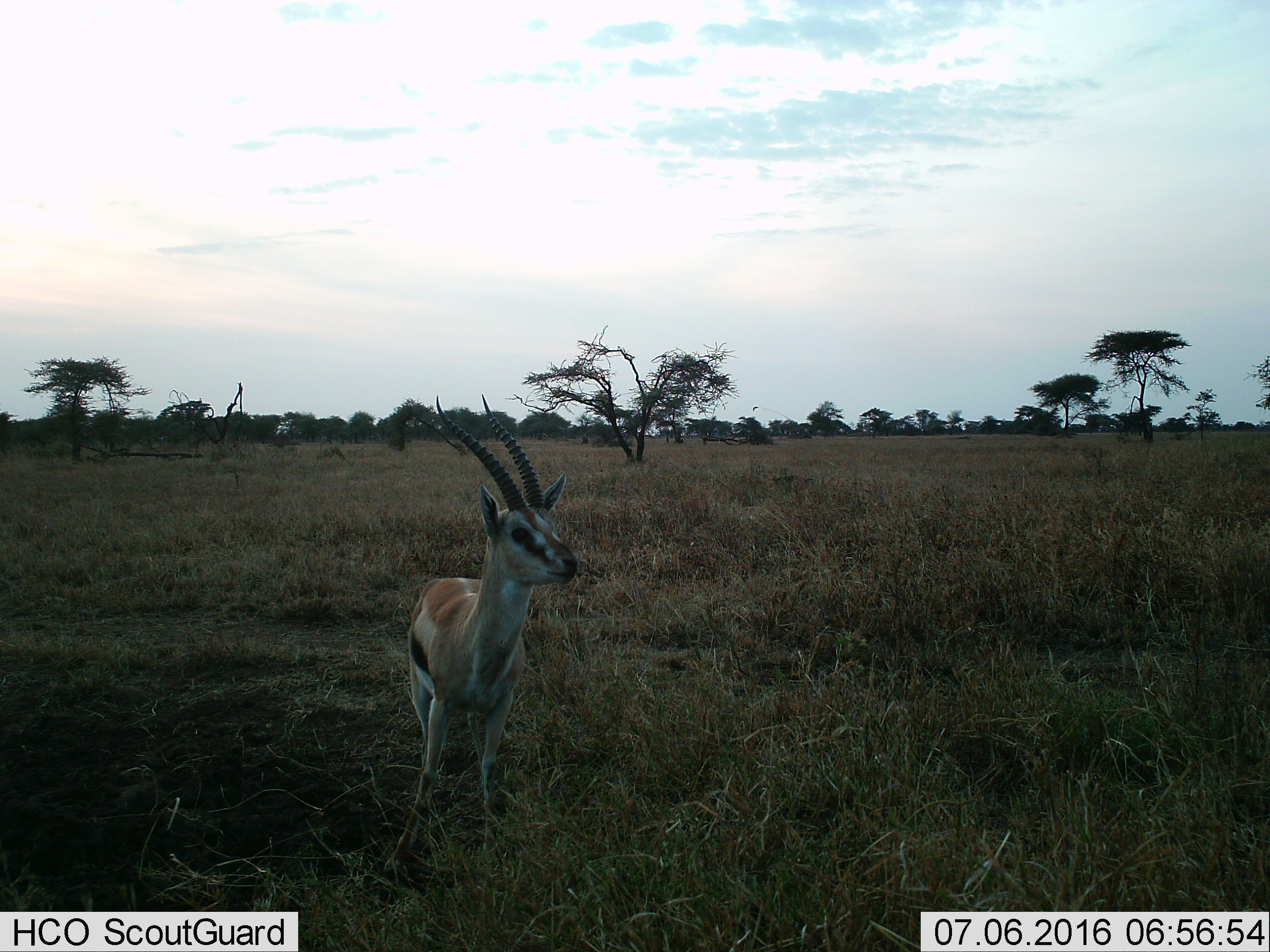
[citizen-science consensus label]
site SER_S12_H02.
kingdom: Animalia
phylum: Chordata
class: Mammalia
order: Artiodactyla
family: Bovidae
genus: Eudorcas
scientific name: Eudorcas thomsonii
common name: thomson's gazelle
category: gazellethomsons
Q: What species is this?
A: Gazellethomsons (thomson's gazelle) (Eudorcas thomsonii).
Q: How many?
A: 1.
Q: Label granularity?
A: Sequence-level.